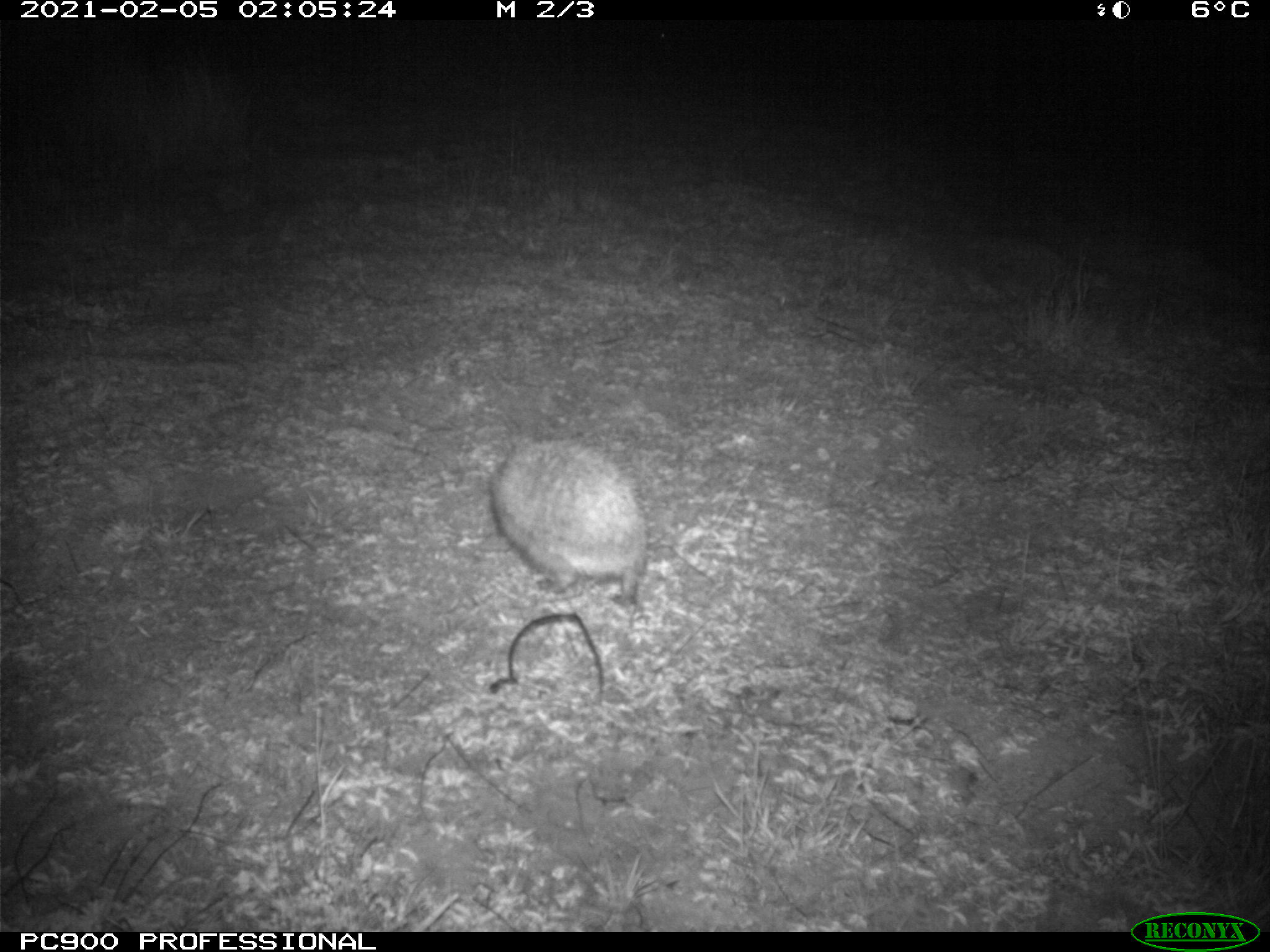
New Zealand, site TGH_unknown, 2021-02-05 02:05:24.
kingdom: Animalia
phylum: Chordata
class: Mammalia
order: Eulipotyphla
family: Erinaceidae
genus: Erinaceus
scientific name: Erinaceus europaeus europaeus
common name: european hedgehog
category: hedgehog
Hedgehog (european hedgehog) (Erinaceus europaeus europaeus).